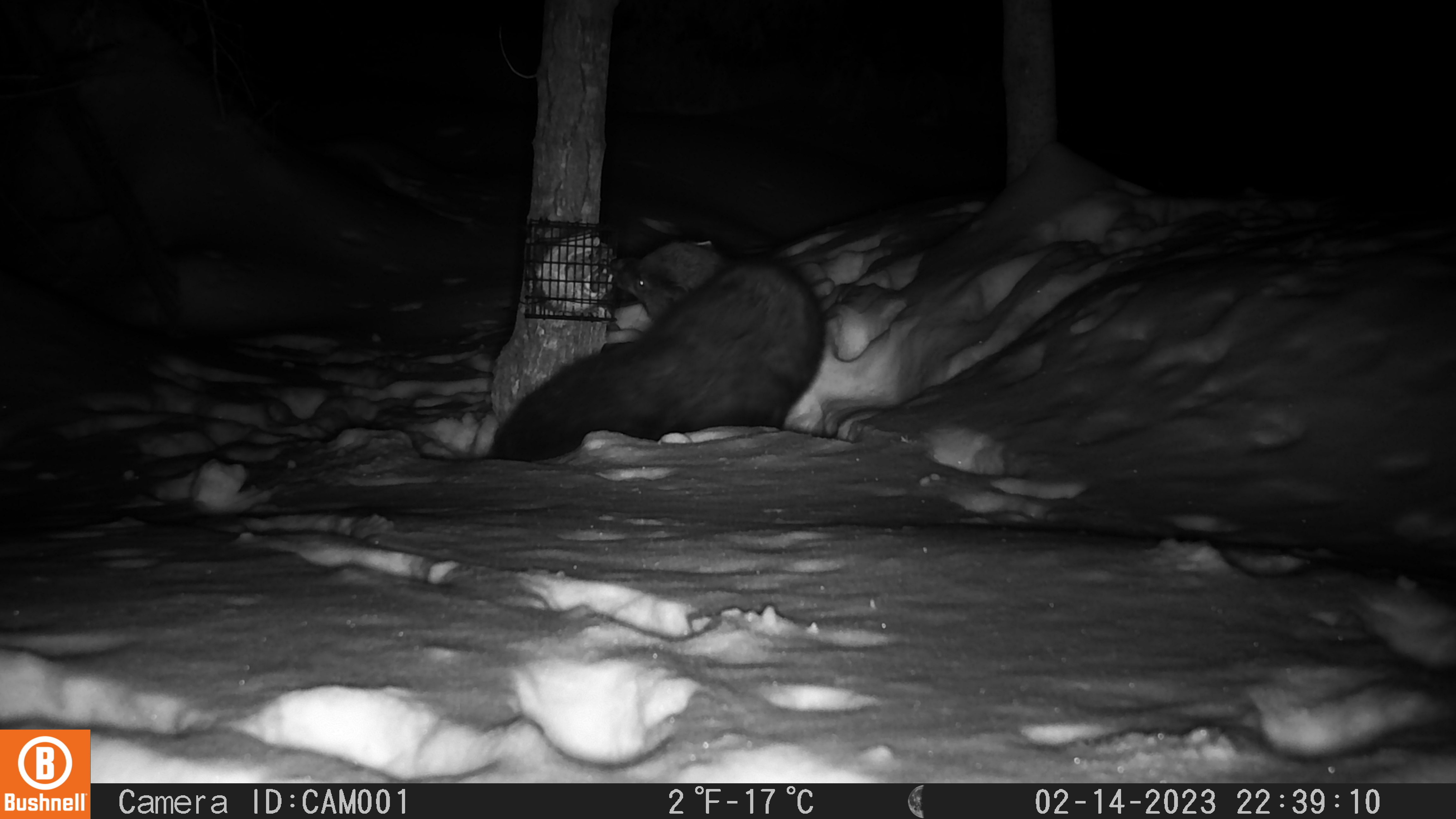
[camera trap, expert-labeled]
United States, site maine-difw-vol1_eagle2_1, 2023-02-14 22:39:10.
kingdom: Animalia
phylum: Chordata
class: Mammalia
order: Carnivora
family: Mustelidae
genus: Pekania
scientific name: Pekania pennanti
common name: fisher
Fisher (Pekania pennanti).